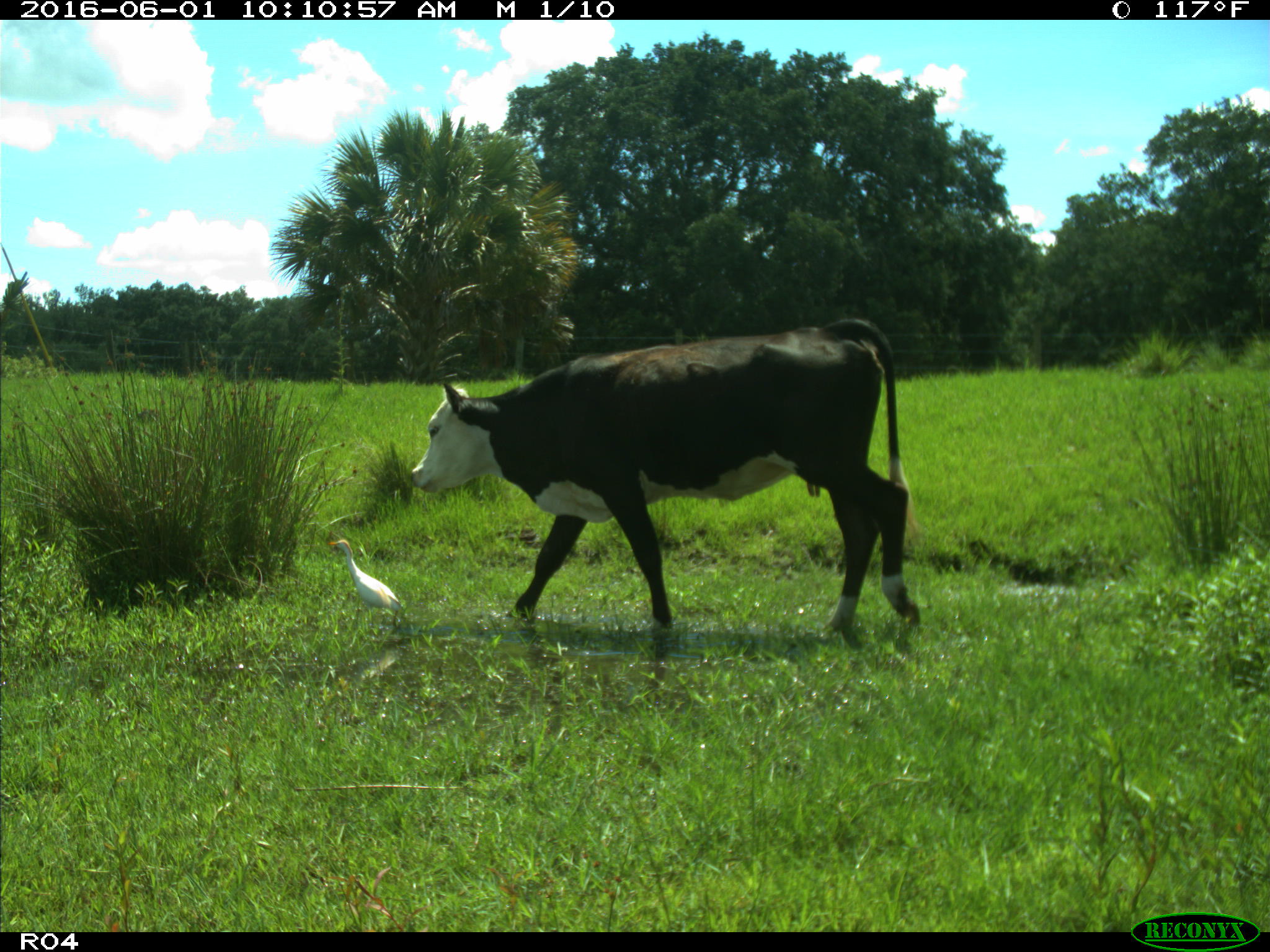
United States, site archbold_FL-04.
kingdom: Animalia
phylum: Chordata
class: Mammalia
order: Artiodactyla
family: Bovidae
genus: Bos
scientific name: Bos taurus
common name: domestic cow